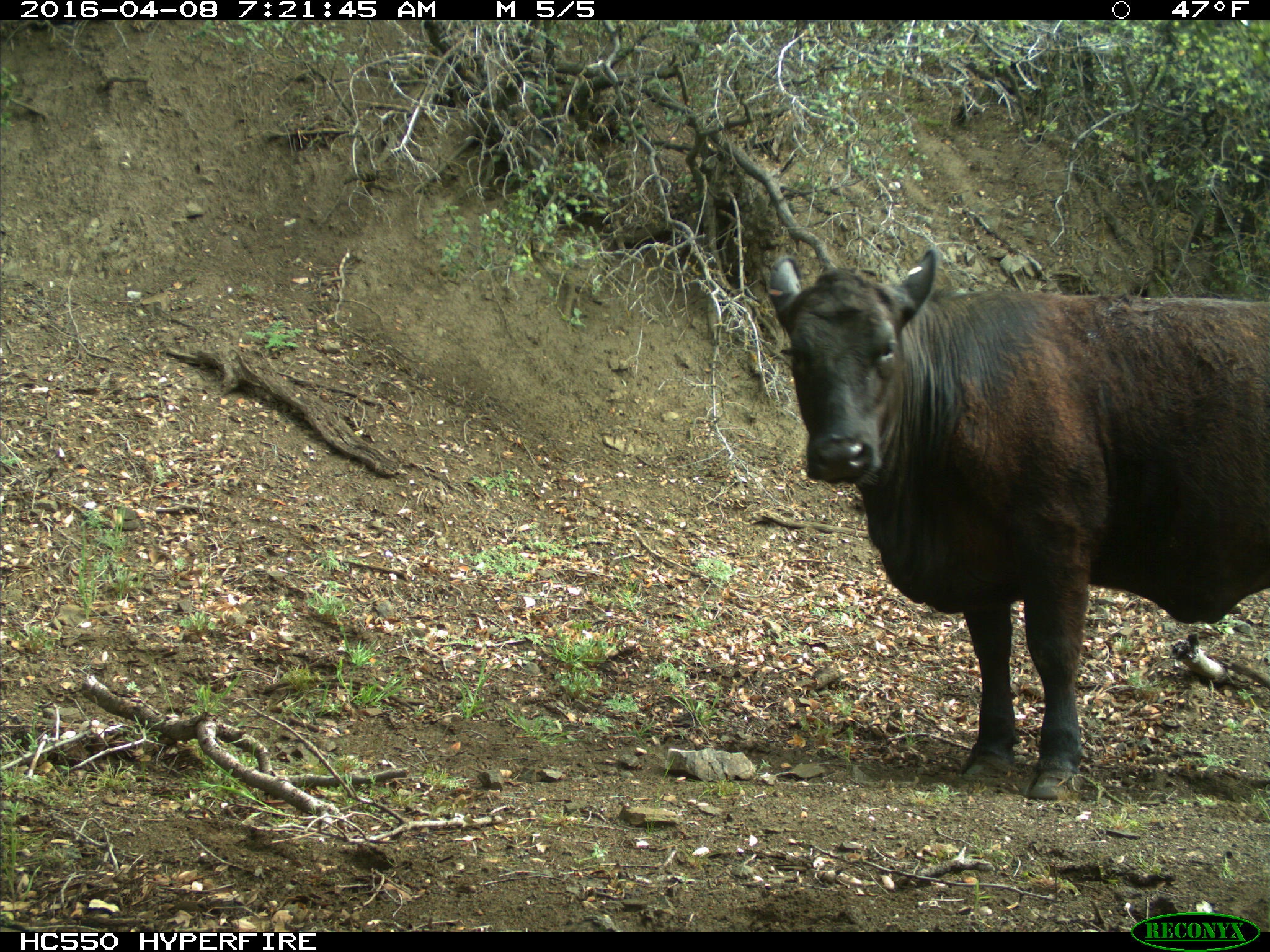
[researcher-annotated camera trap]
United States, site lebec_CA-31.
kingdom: Animalia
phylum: Chordata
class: Mammalia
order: Artiodactyla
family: Bovidae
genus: Bos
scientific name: Bos taurus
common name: domestic cow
Bos taurus (domestic cow).